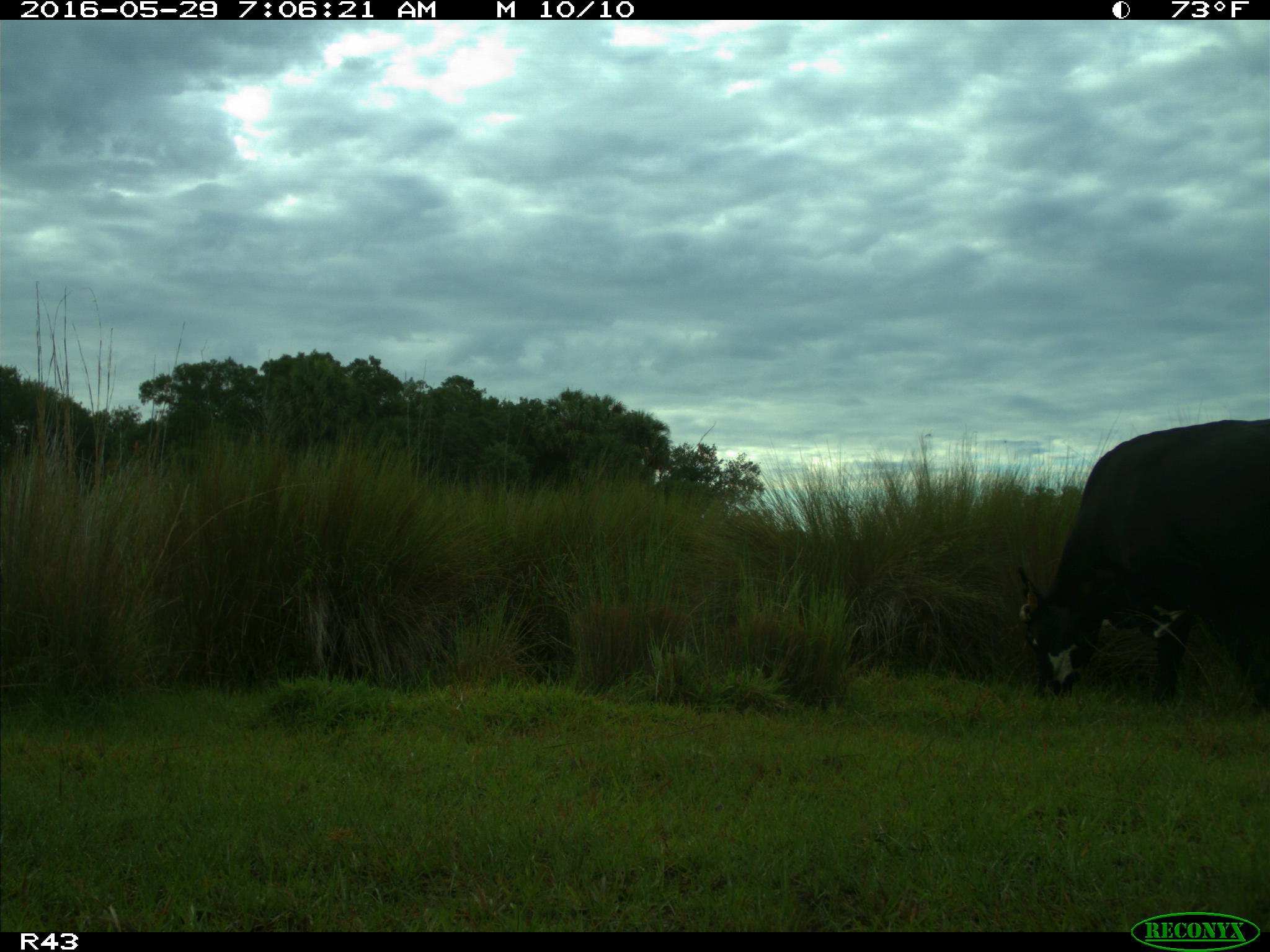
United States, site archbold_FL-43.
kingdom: Animalia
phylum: Chordata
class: Mammalia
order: Artiodactyla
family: Bovidae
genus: Bos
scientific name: Bos taurus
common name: domestic cow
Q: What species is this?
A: Bos taurus (domestic cow).